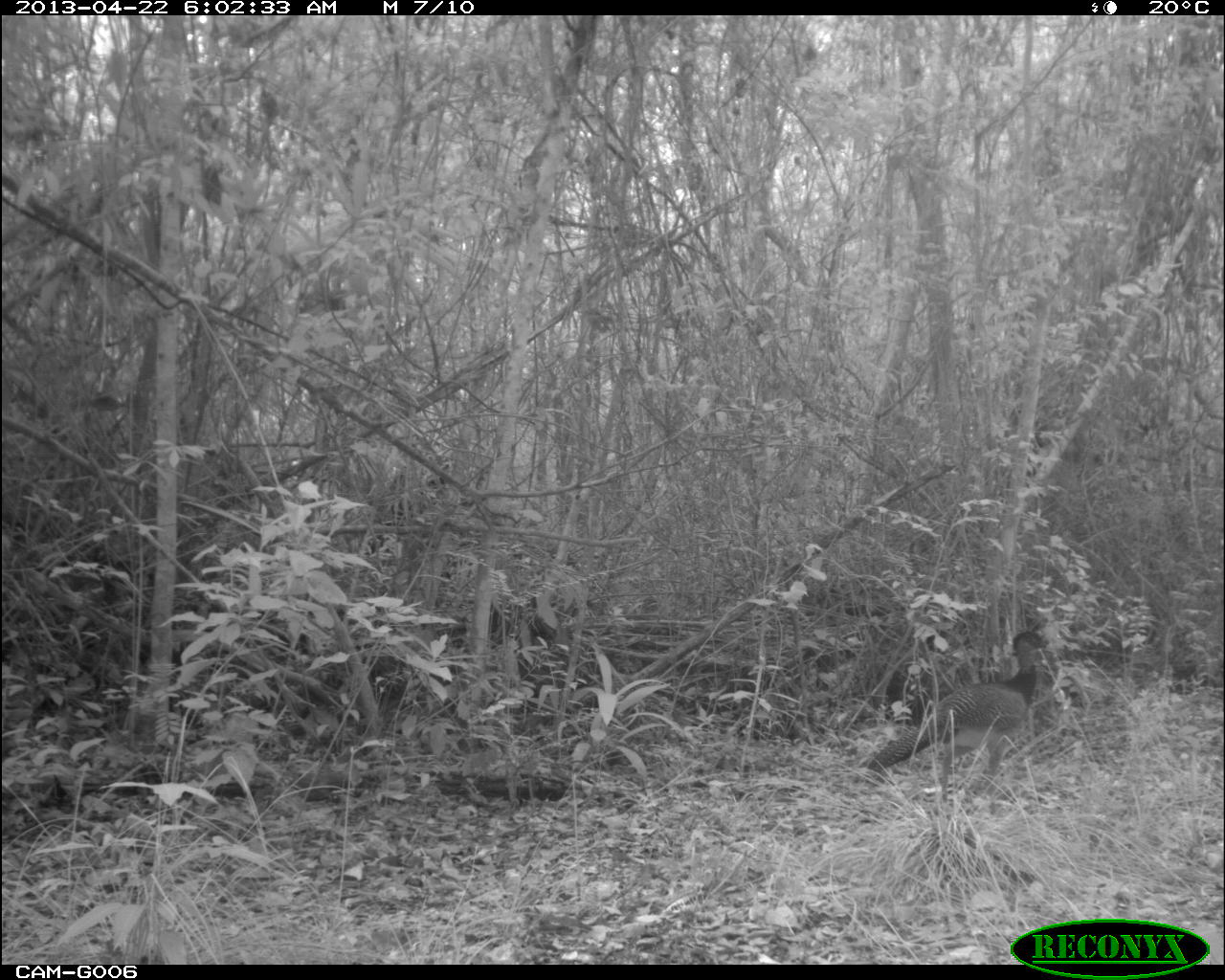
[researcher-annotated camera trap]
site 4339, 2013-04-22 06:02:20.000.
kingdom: Animalia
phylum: Chordata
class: Aves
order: Galliformes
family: Cracidae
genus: Crax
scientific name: Crax rubra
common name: great curassow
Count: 2.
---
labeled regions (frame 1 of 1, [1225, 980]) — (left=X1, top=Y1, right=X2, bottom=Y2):
crax rubra: (left=866, top=629, right=1047, bottom=817)